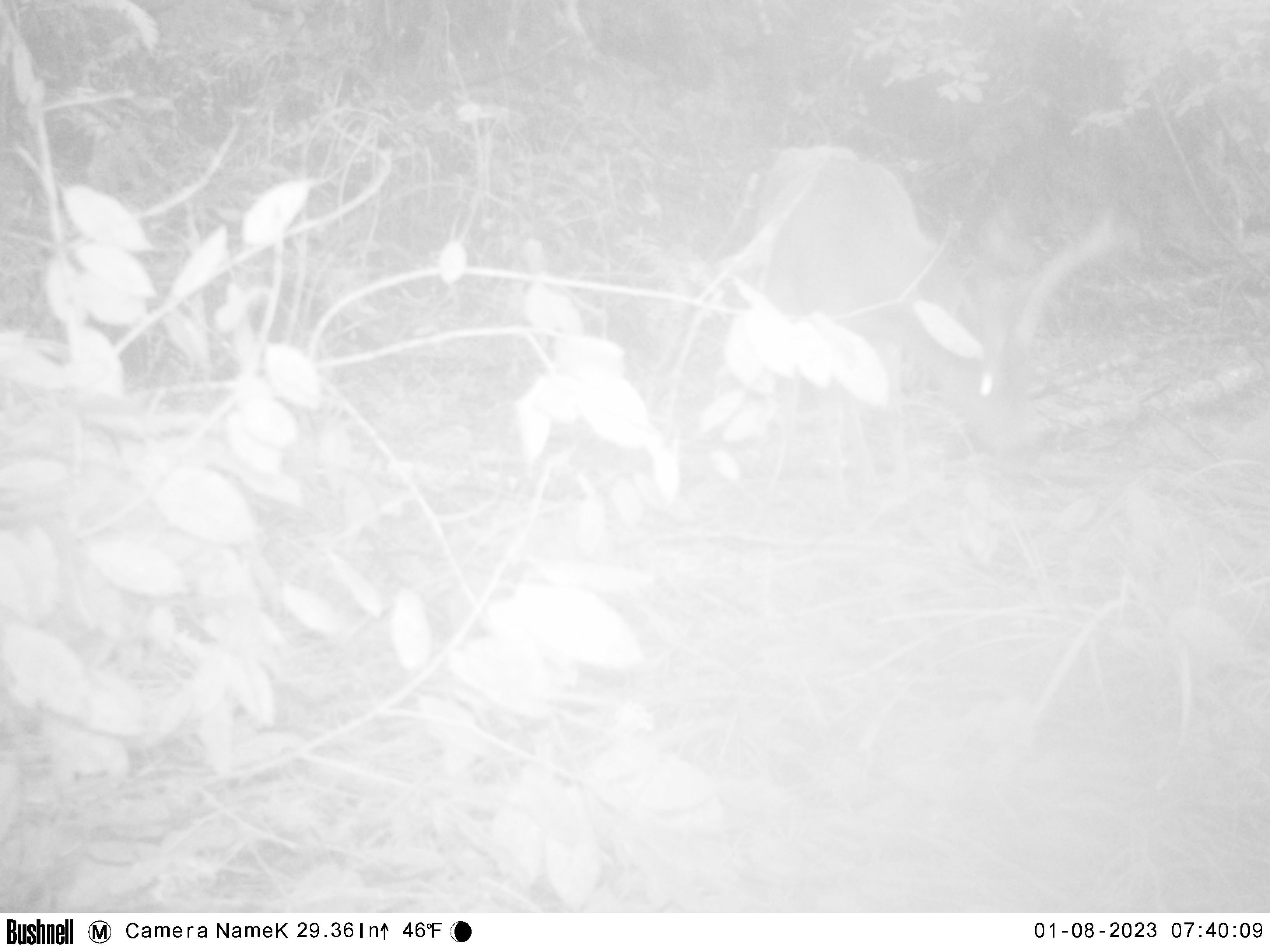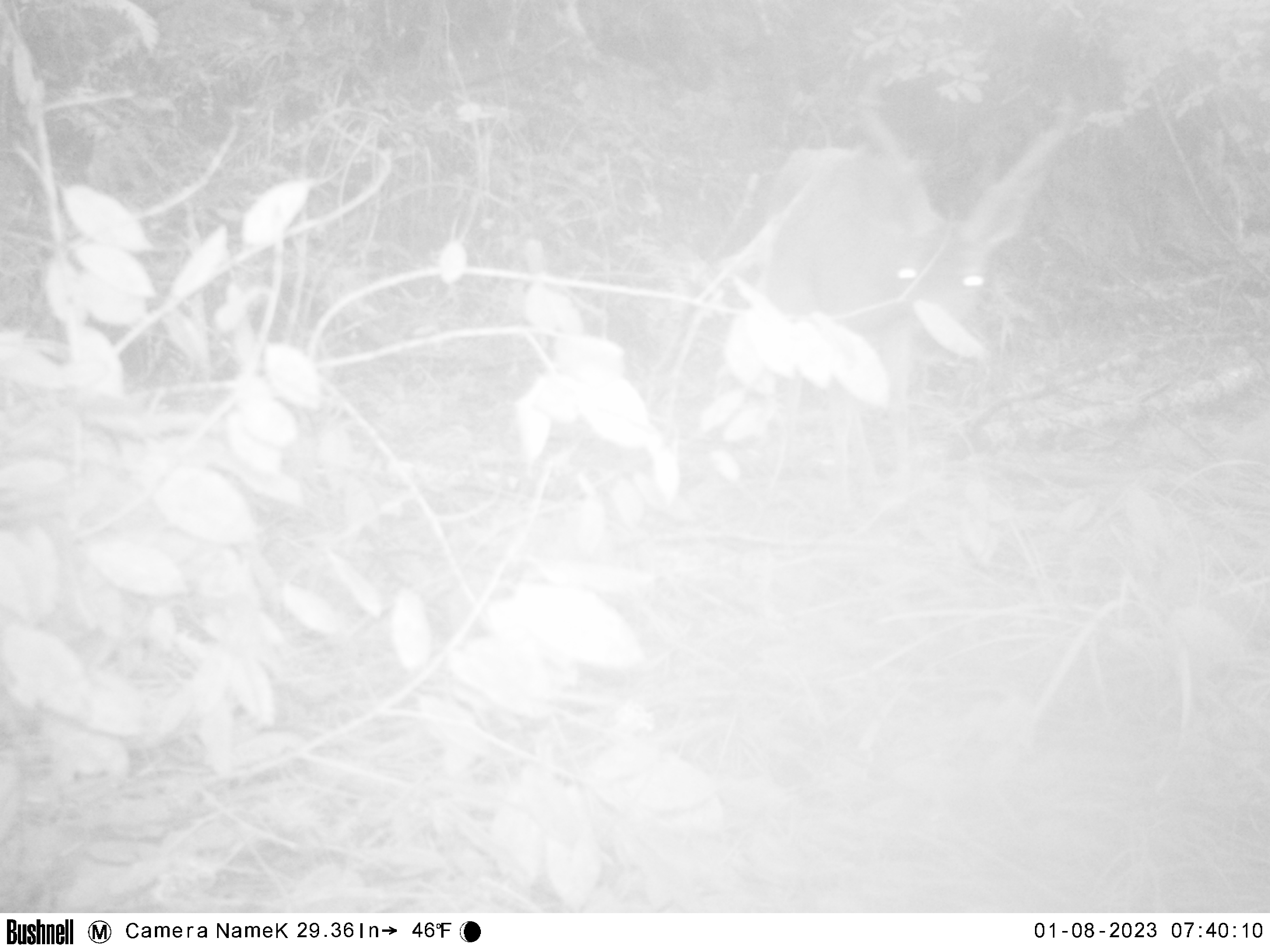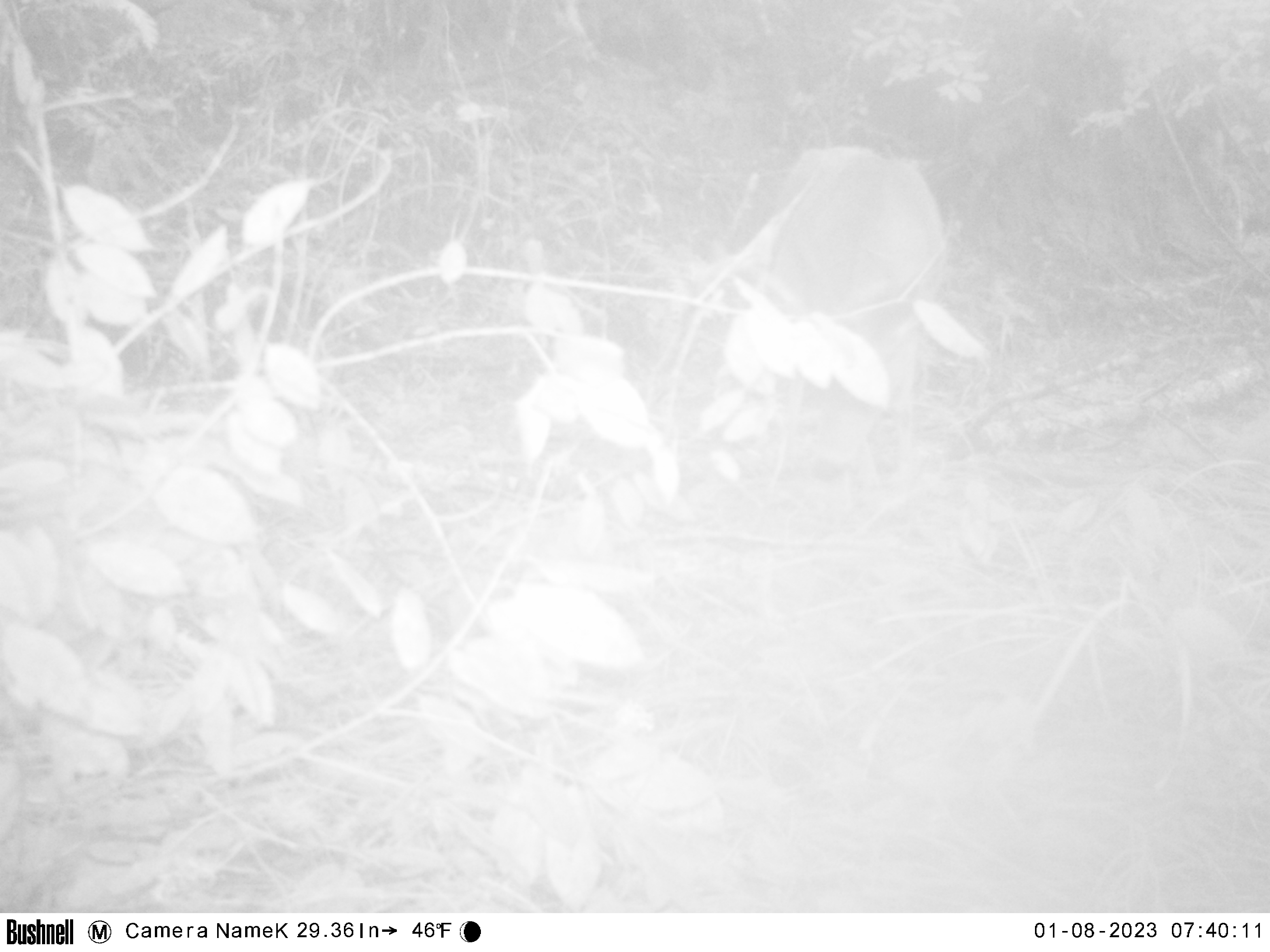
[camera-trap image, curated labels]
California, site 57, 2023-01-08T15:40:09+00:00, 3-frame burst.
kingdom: Animalia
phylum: Chordata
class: Mammalia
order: Artiodactyla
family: Cervidae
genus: Odocoileus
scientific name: Odocoileus hemionus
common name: mule deer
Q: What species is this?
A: Mule deer (Odocoileus hemionus).